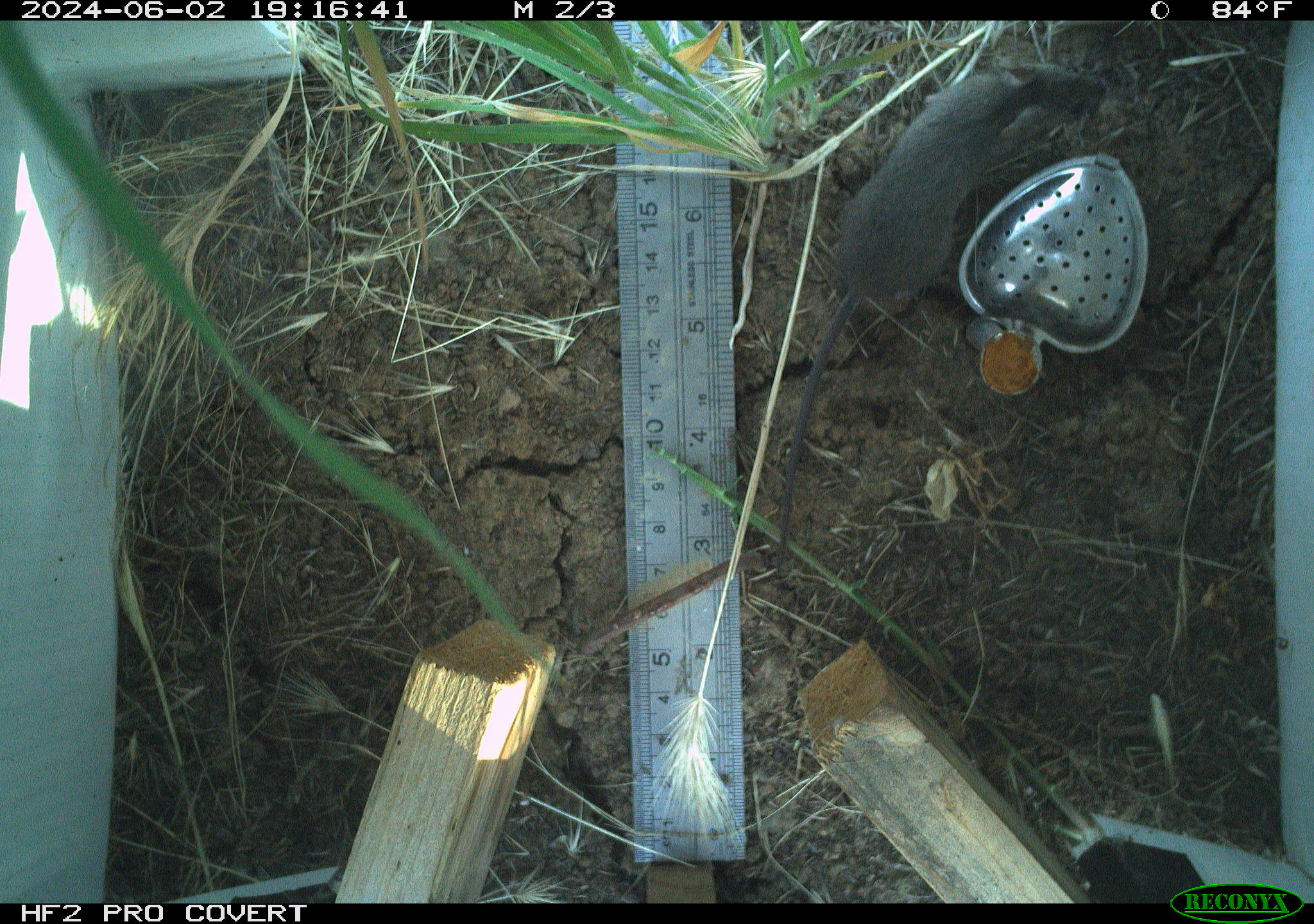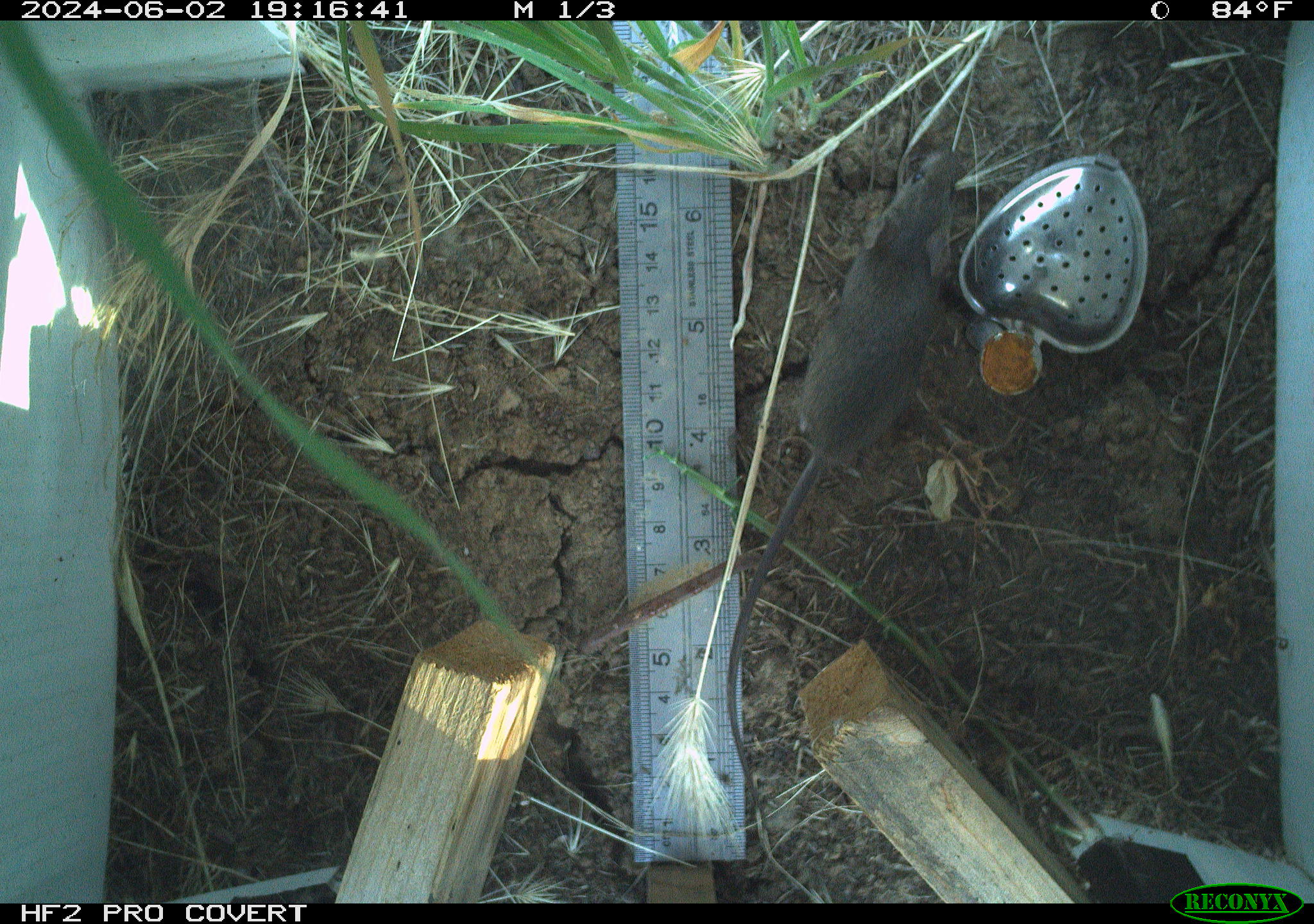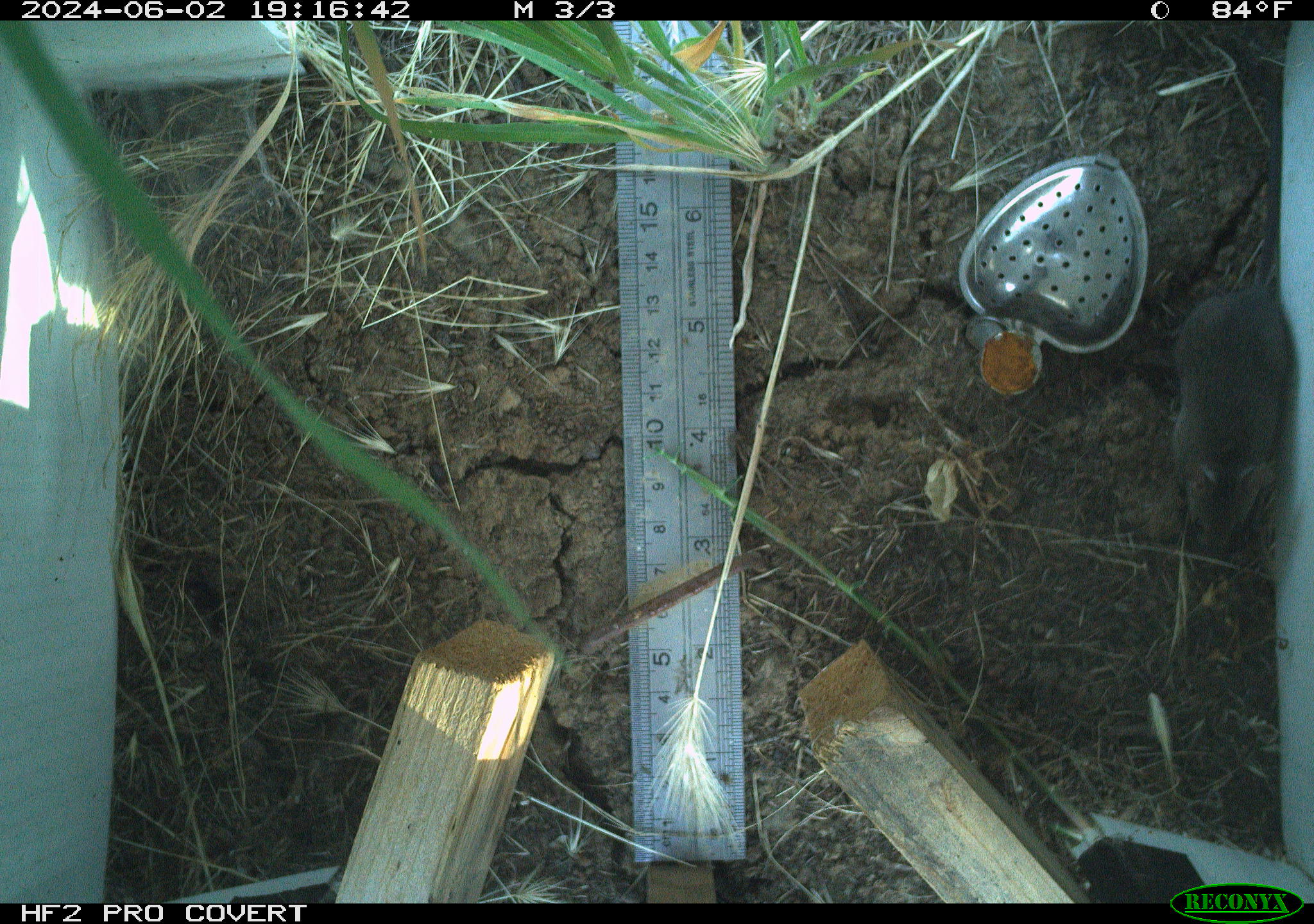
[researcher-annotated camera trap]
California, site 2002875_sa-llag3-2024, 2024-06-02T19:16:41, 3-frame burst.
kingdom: Animalia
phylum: Chordata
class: Mammalia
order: Rodentia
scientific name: Rodentia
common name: mouse species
Mouse species (Rodentia).